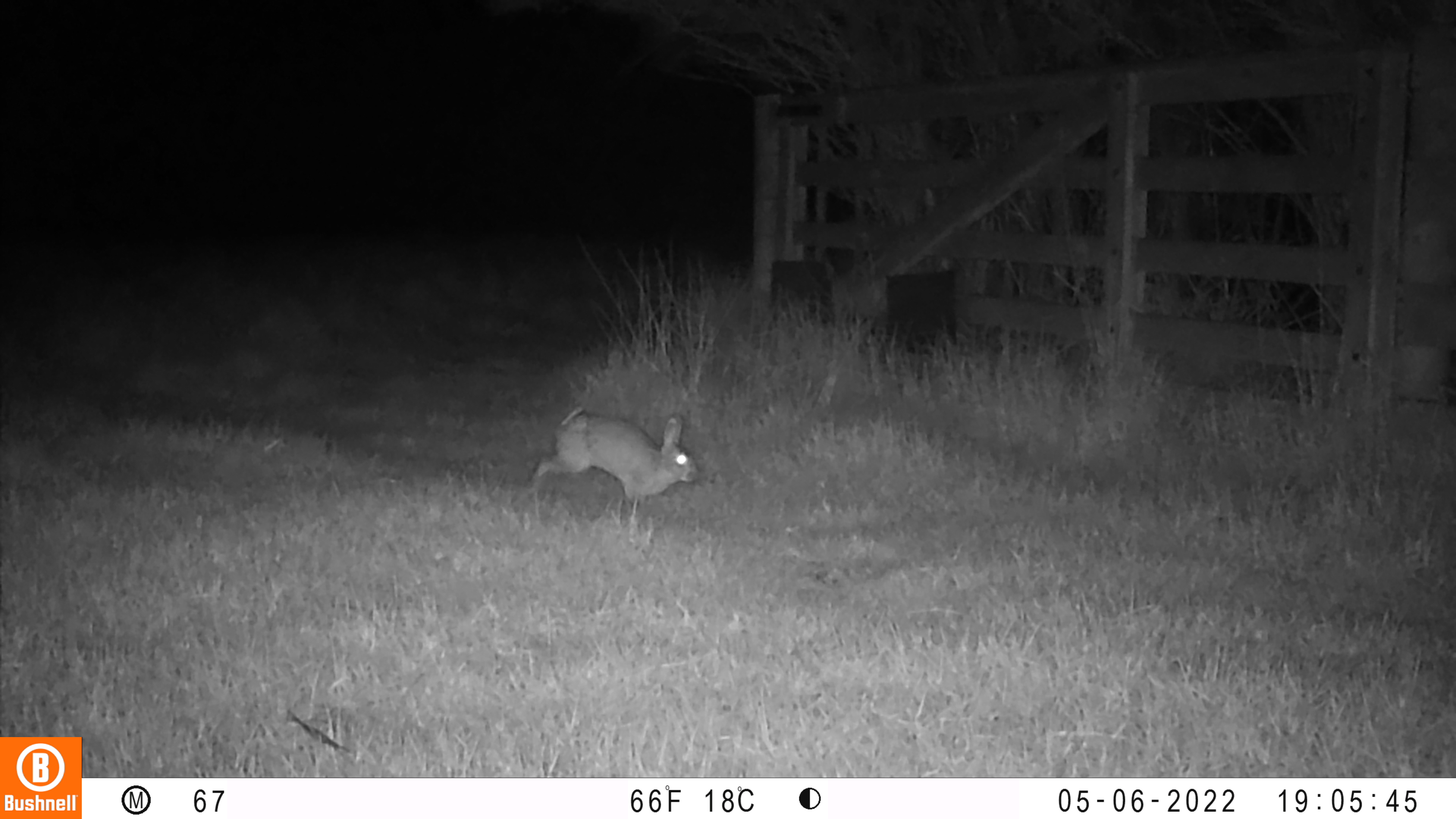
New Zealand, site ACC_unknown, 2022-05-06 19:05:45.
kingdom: Animalia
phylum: Chordata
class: Mammalia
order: Lagomorpha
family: Leporidae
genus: Oryctolagus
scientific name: Oryctolagus cuniculus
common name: european rabbit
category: rabbit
Rabbit (european rabbit) (Oryctolagus cuniculus).